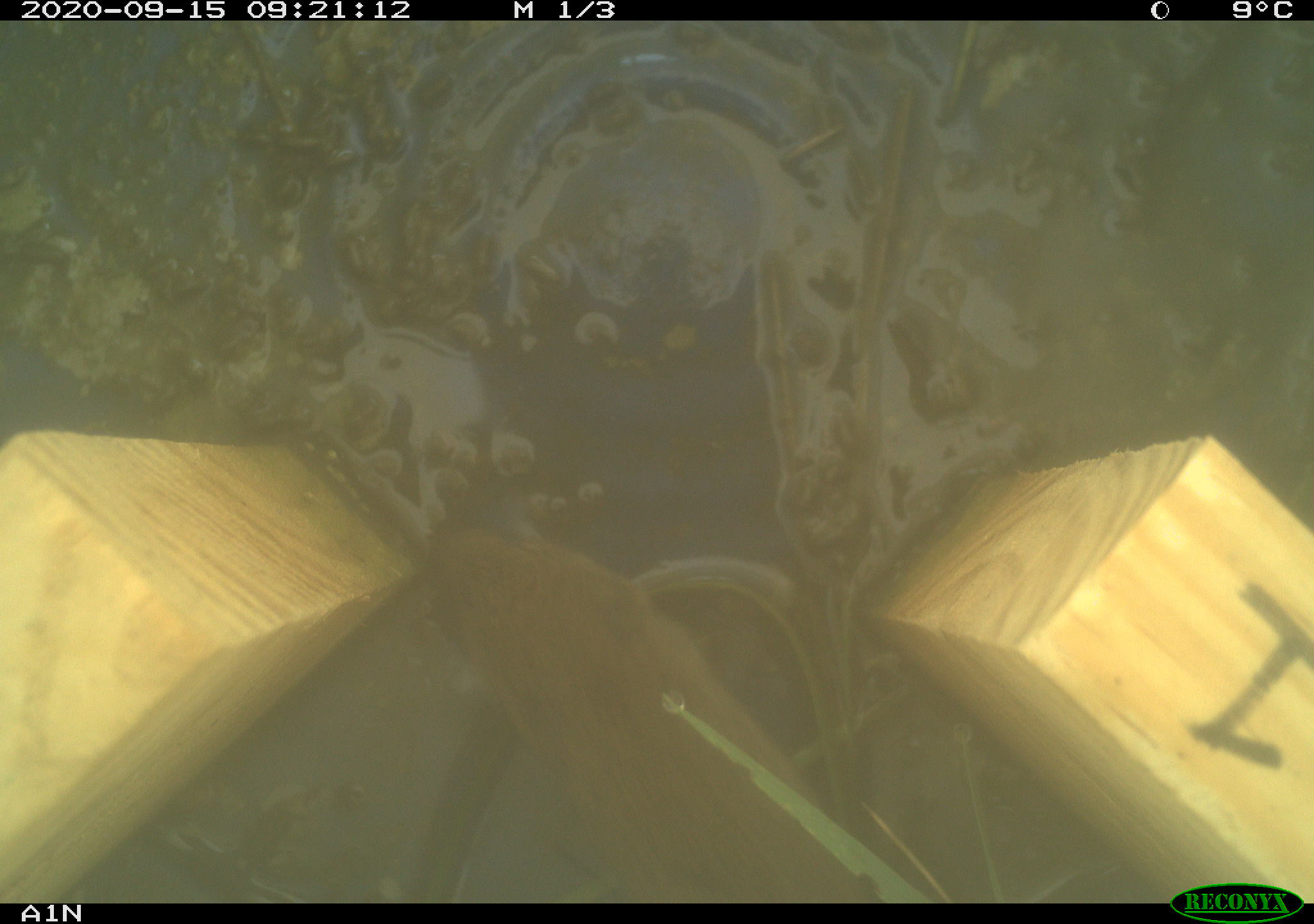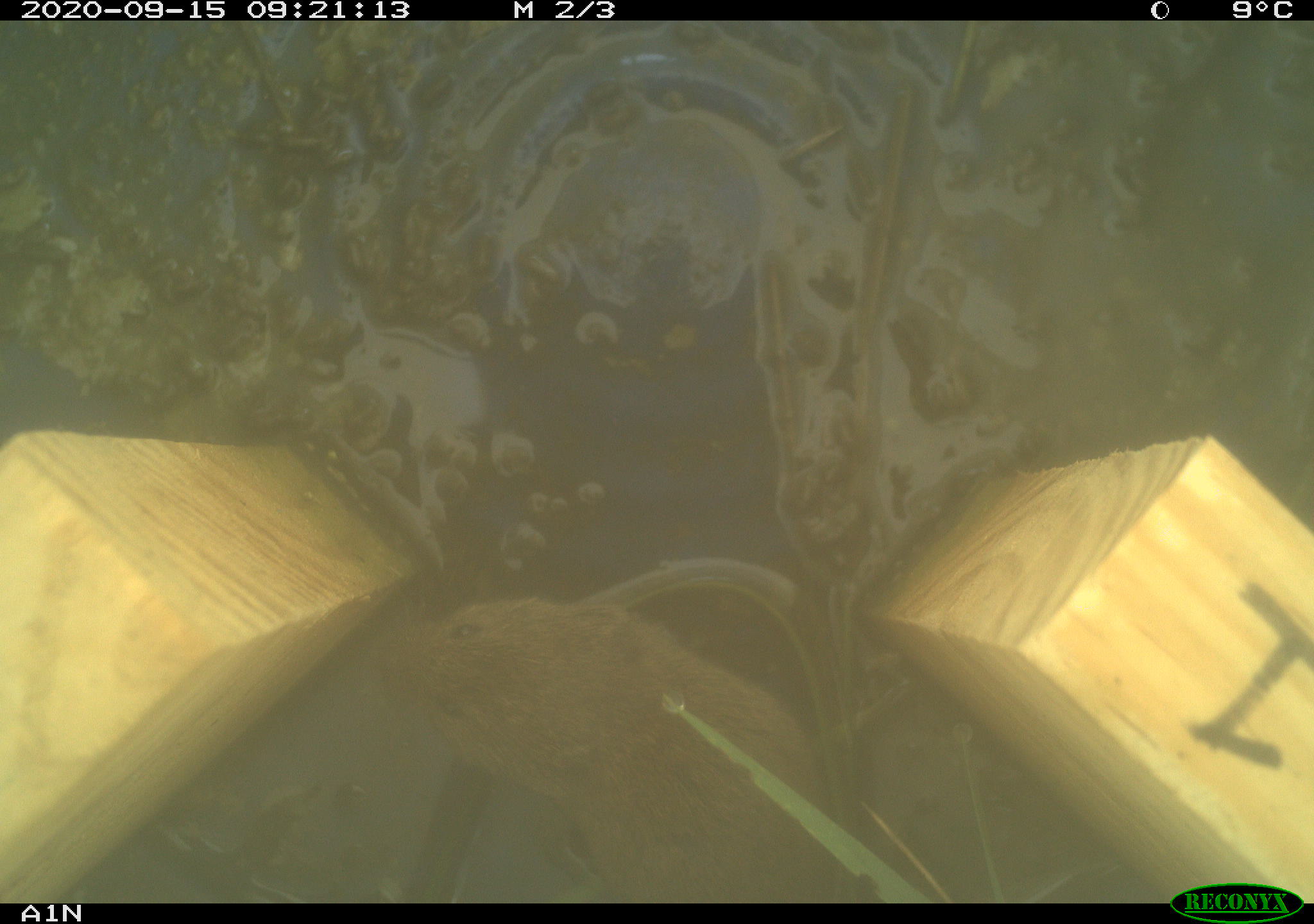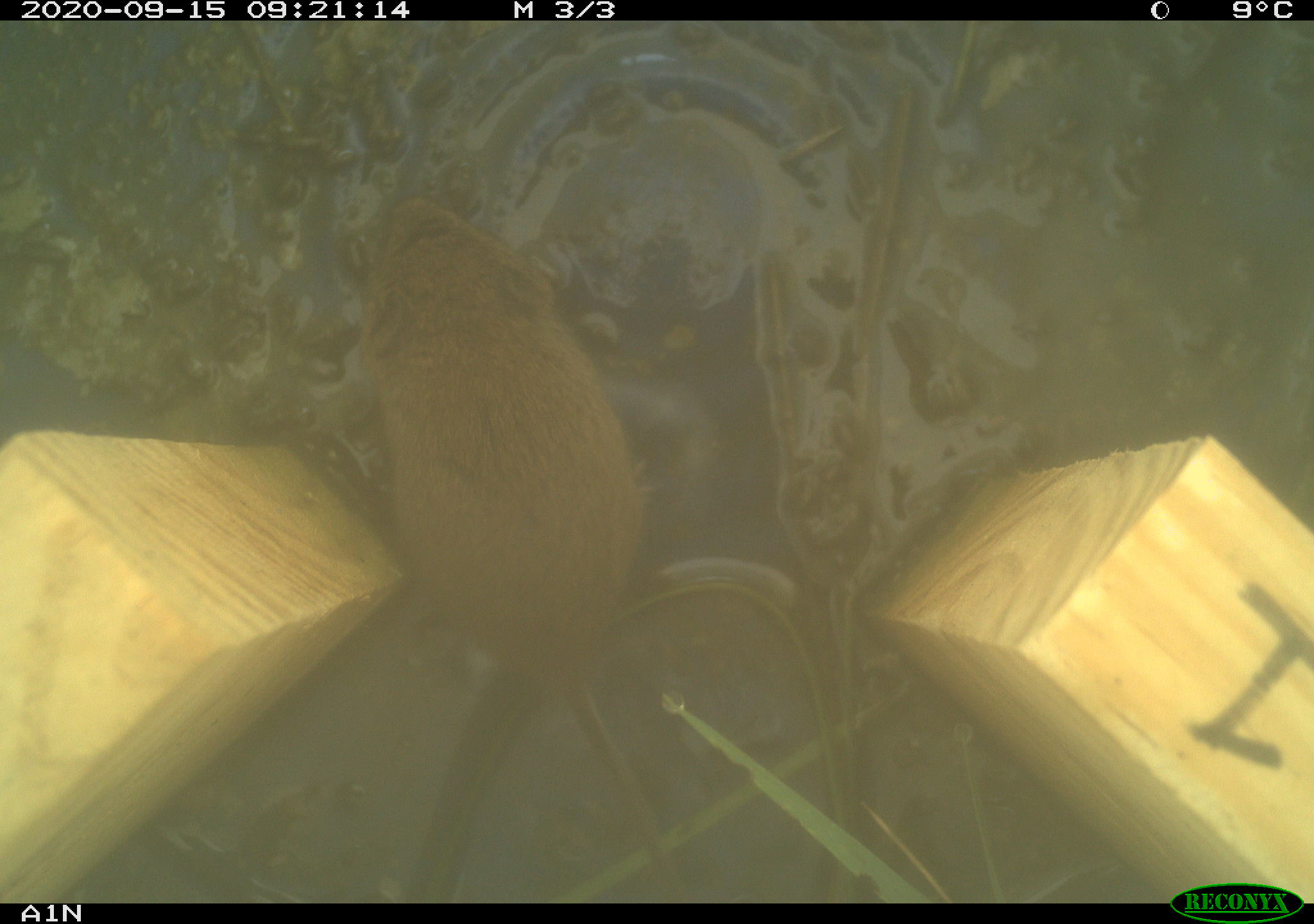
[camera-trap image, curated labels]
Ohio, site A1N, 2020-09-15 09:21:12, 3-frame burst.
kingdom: Animalia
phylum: Chordata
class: Mammalia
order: Rodentia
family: Cricetidae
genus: Microtus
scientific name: Microtus pennsylvanicus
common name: meadow vole